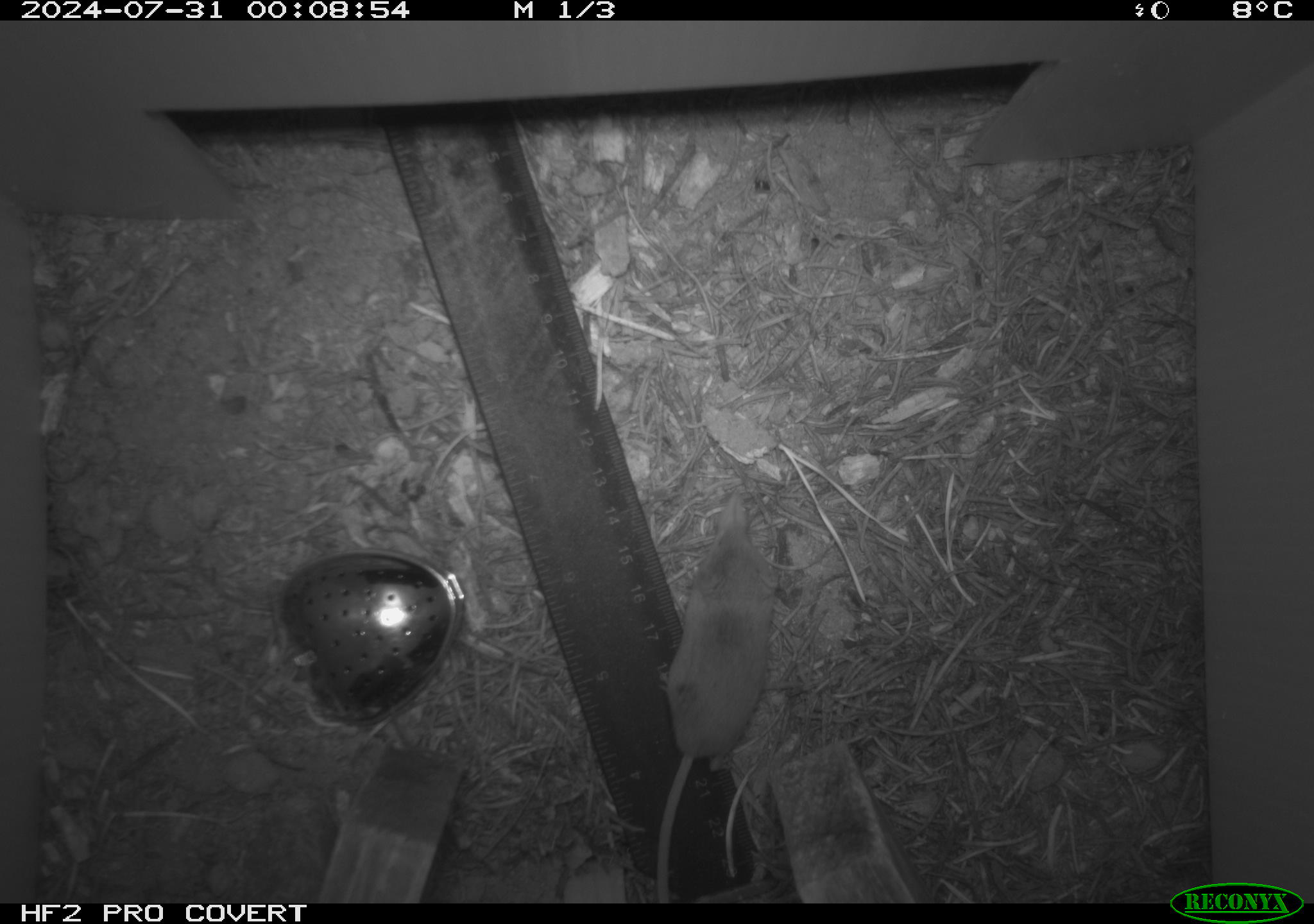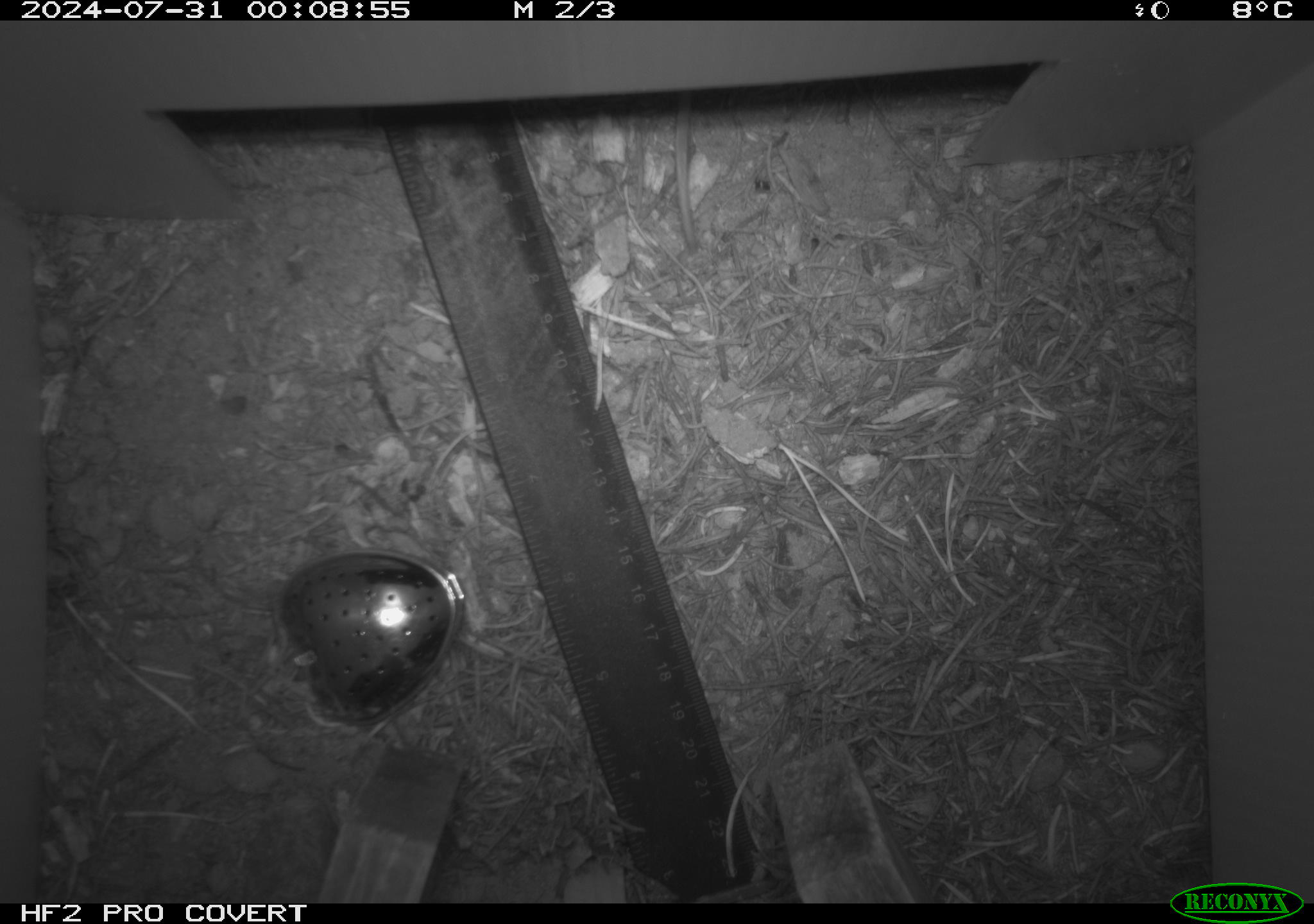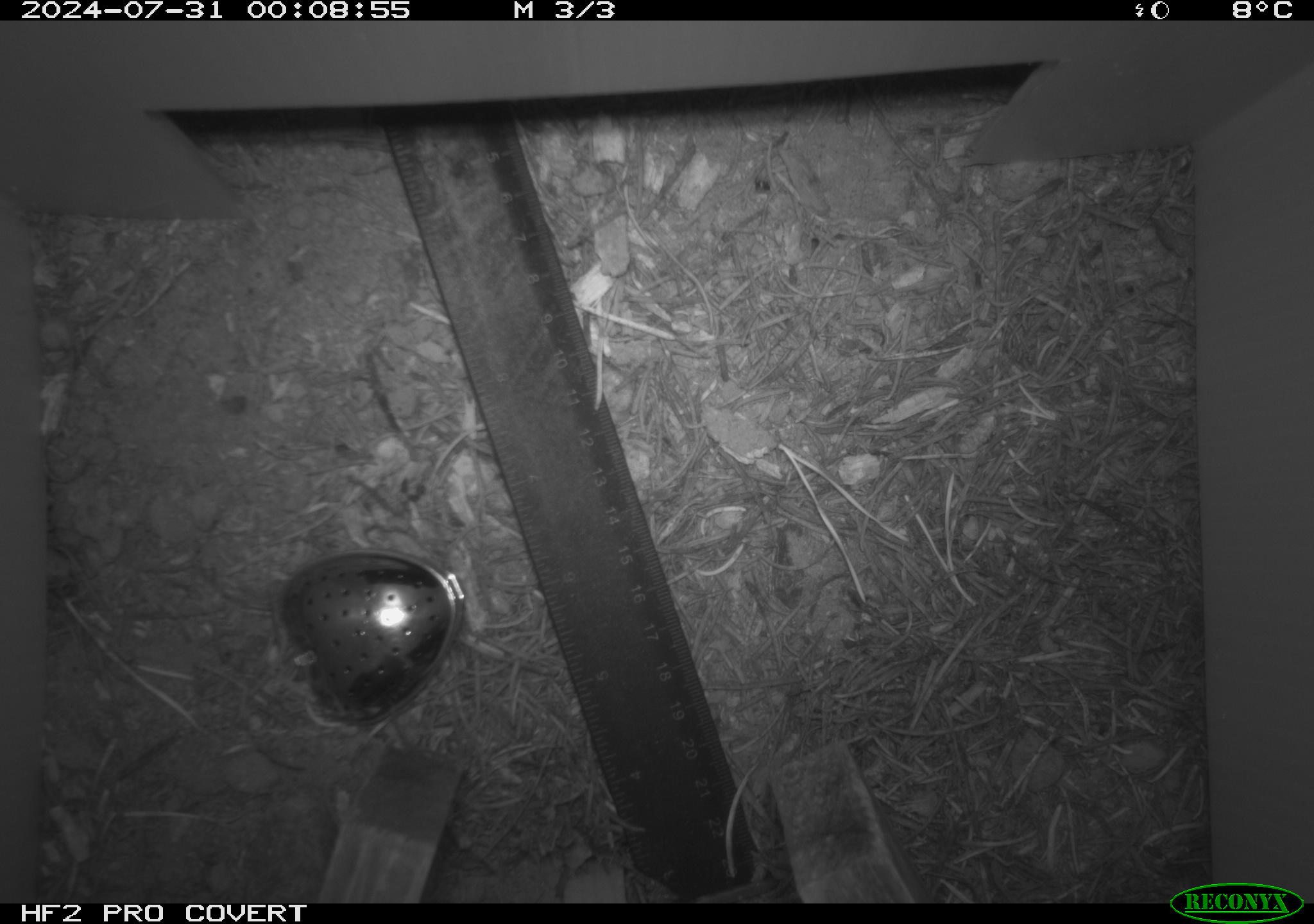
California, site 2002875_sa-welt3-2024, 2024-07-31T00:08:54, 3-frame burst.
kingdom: Animalia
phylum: Chordata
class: Mammalia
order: Eulipotyphla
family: Soricidae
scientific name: Soricidae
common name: shrews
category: soricidae family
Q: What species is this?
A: Soricidae family (shrews) (Soricidae).